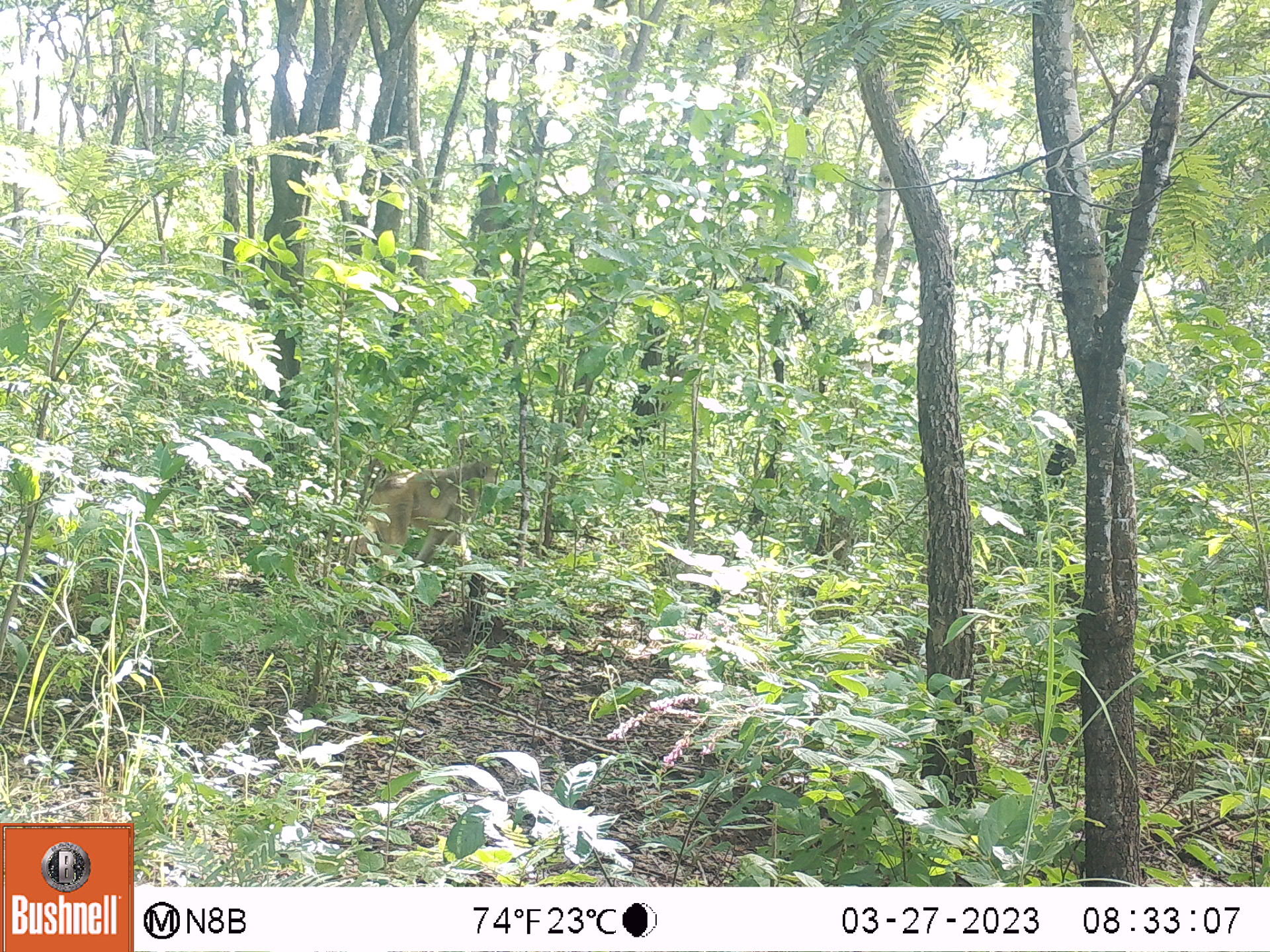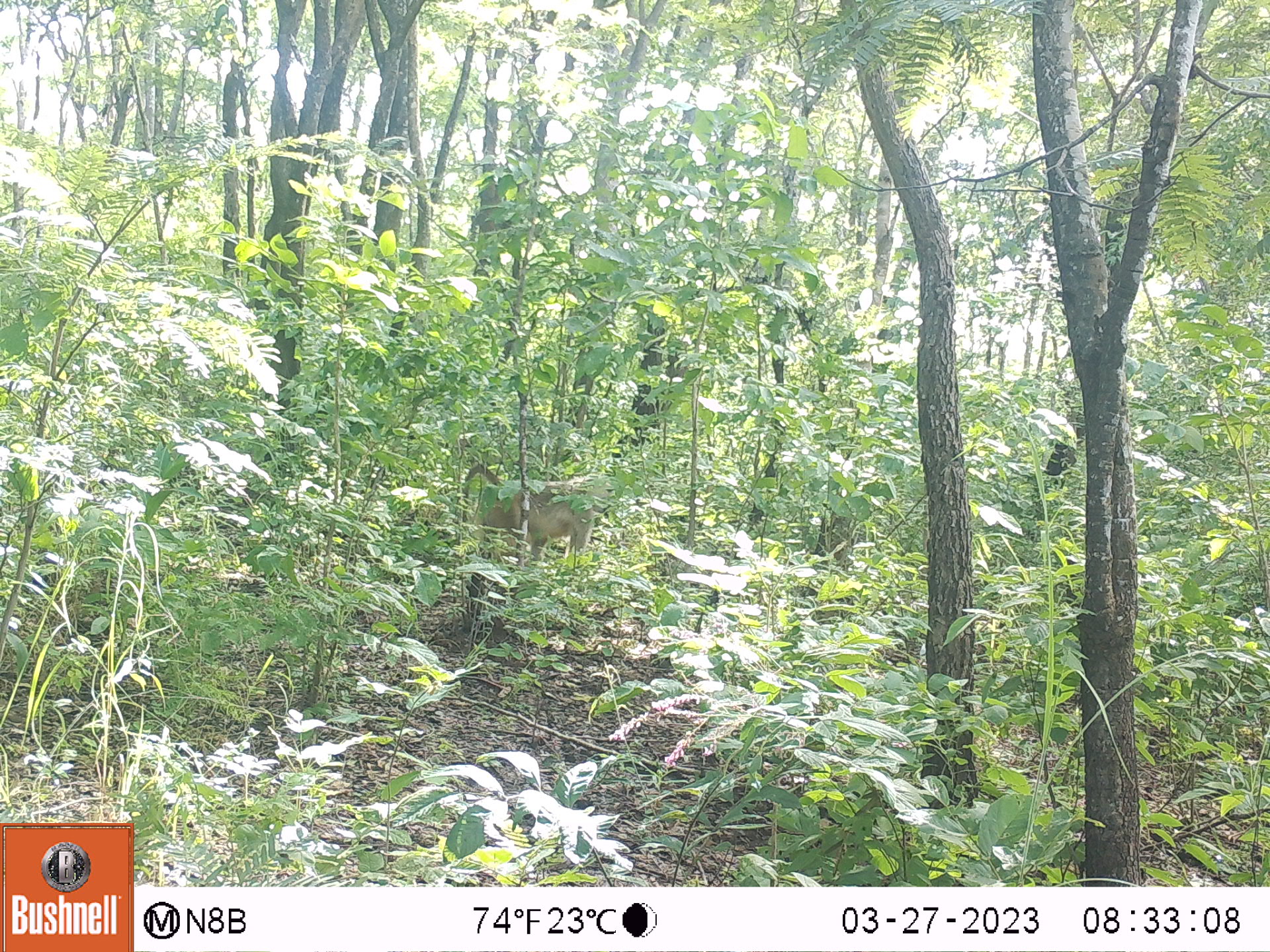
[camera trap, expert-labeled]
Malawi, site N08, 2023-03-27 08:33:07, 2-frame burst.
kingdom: Animalia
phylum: Chordata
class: Mammalia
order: Primates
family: Cercopithecidae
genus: Papio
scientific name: Papio cynocephalus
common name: yellow baboon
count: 1